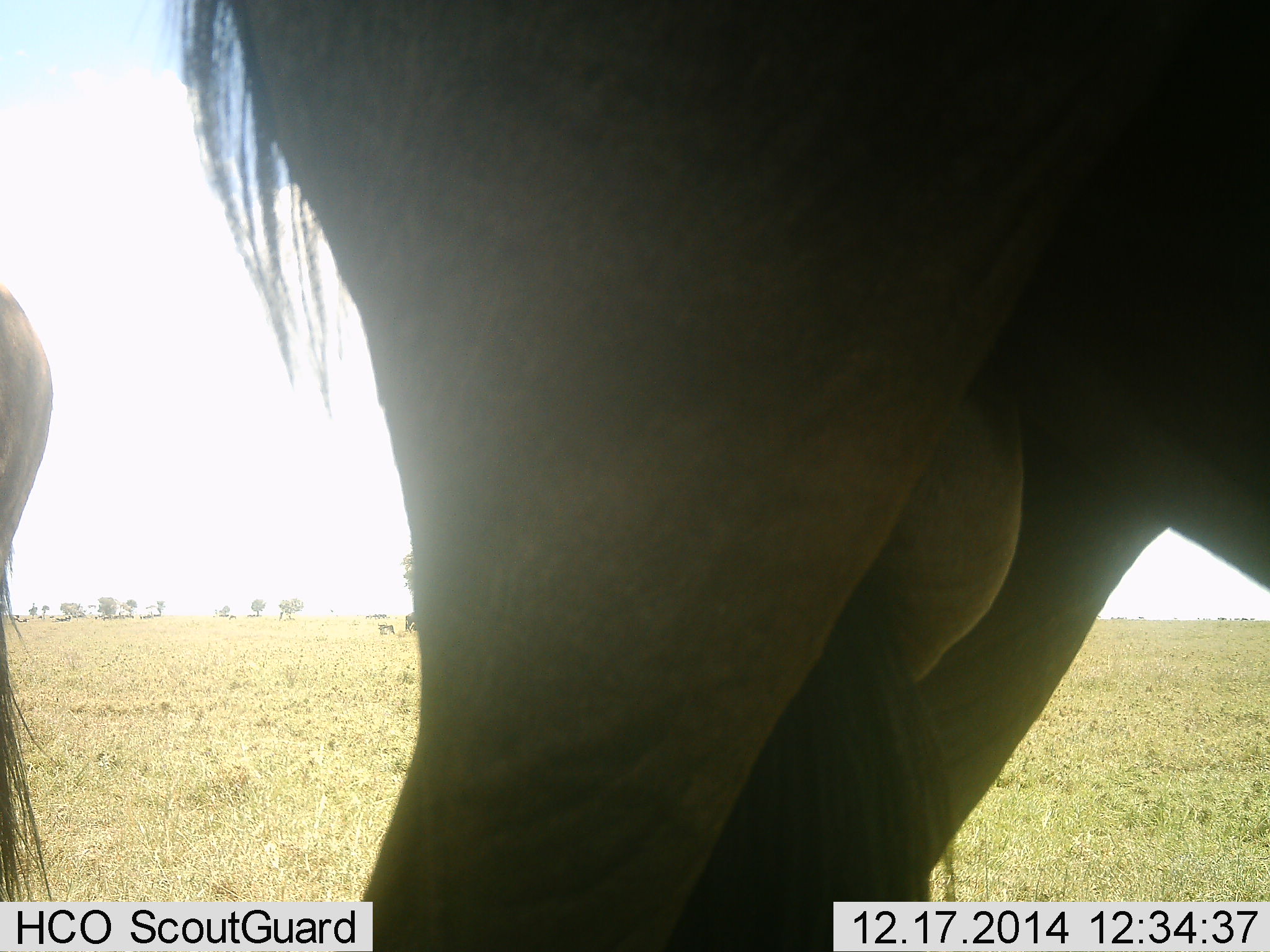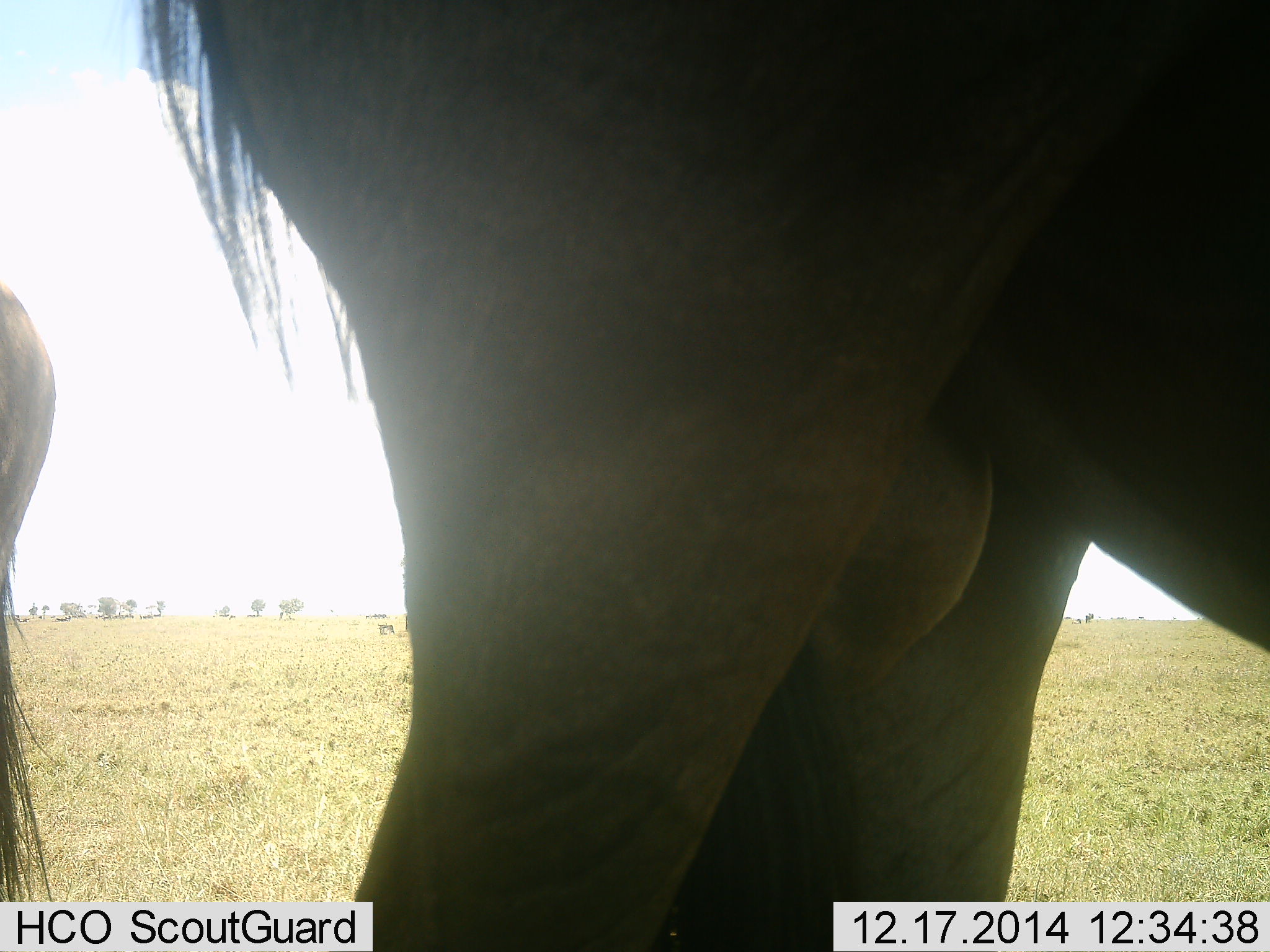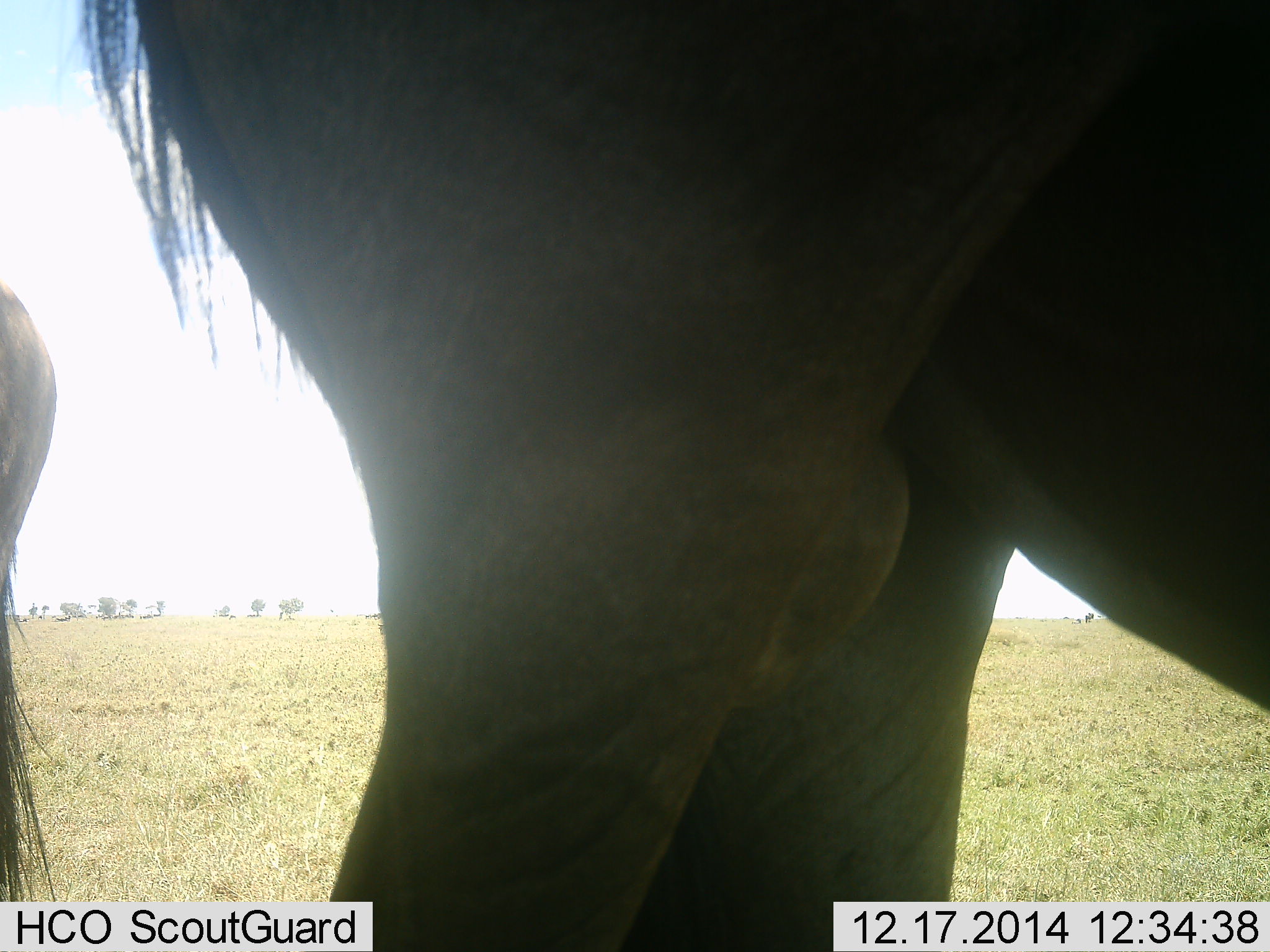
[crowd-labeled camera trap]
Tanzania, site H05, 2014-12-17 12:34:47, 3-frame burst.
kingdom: Animalia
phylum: Chordata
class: Mammalia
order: Artiodactyla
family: Bovidae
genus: Connochaetes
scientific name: Connochaetes taurinus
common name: blue wildebeest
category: wildebeest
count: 2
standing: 100%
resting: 0%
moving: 0%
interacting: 0%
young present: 0%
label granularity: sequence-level